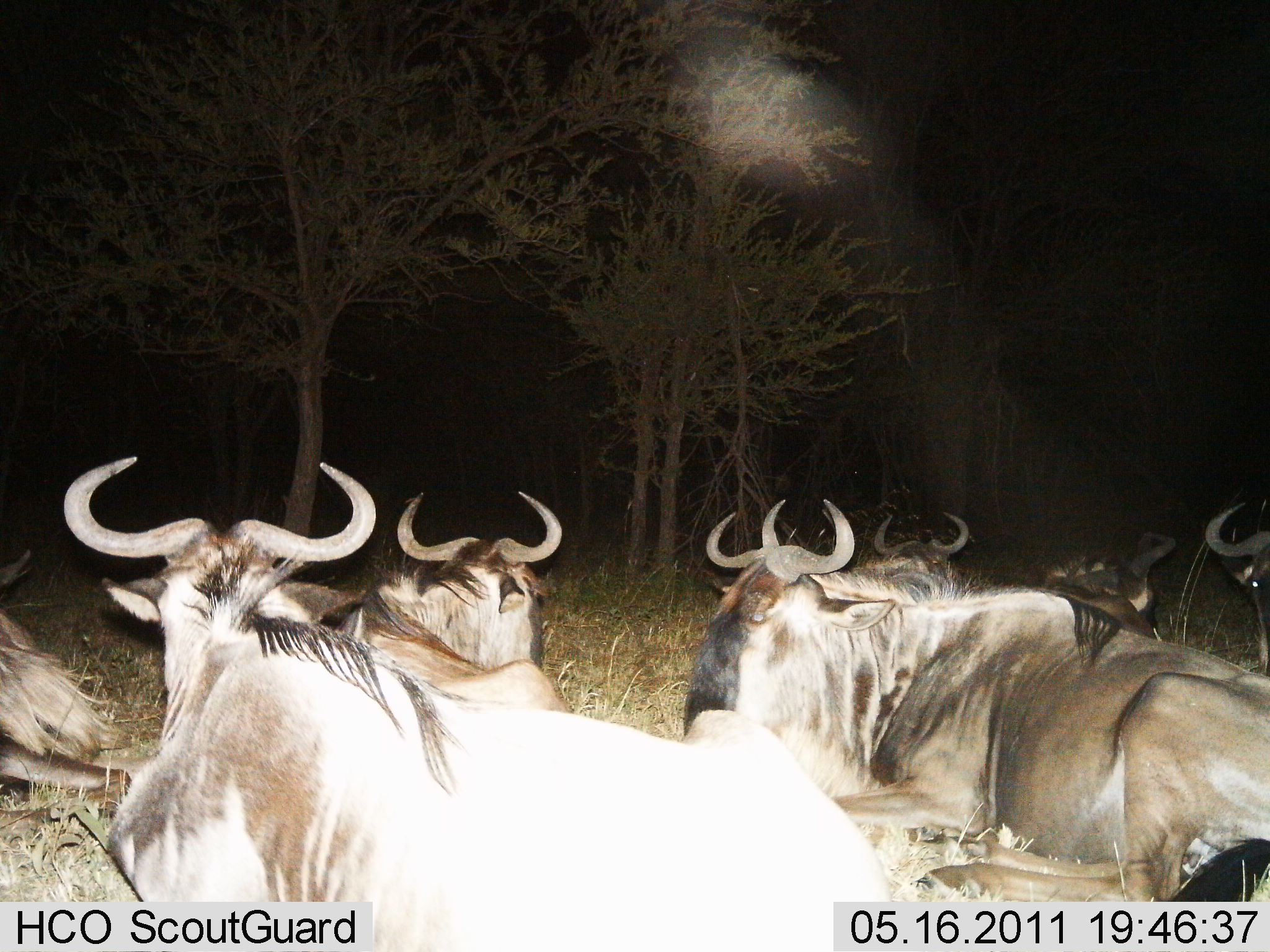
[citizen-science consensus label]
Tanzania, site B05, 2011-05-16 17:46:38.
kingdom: Animalia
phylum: Chordata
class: Mammalia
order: Artiodactyla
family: Bovidae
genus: Connochaetes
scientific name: Connochaetes taurinus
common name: blue wildebeest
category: wildebeest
Wildebeest (blue wildebeest) (Connochaetes taurinus), count 8. Behavior (volunteer vote fractions): standing 23%, resting 77%, moving 0%, interacting 0%. Young present (vote fraction): 0%. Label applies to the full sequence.